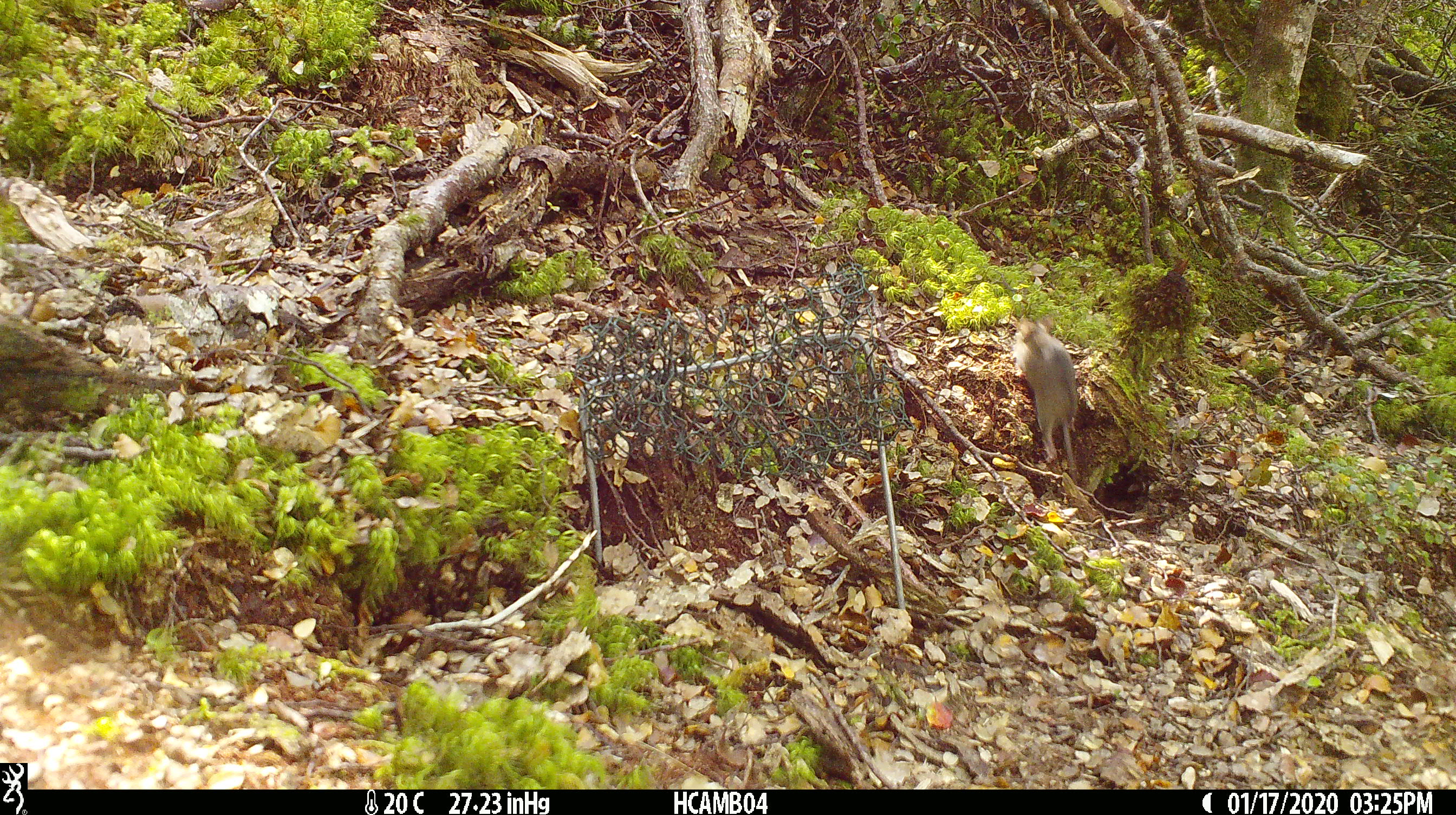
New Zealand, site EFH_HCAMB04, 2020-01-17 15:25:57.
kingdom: Animalia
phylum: Chordata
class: Mammalia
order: Rodentia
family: Muridae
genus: Mus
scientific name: Mus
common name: mouse